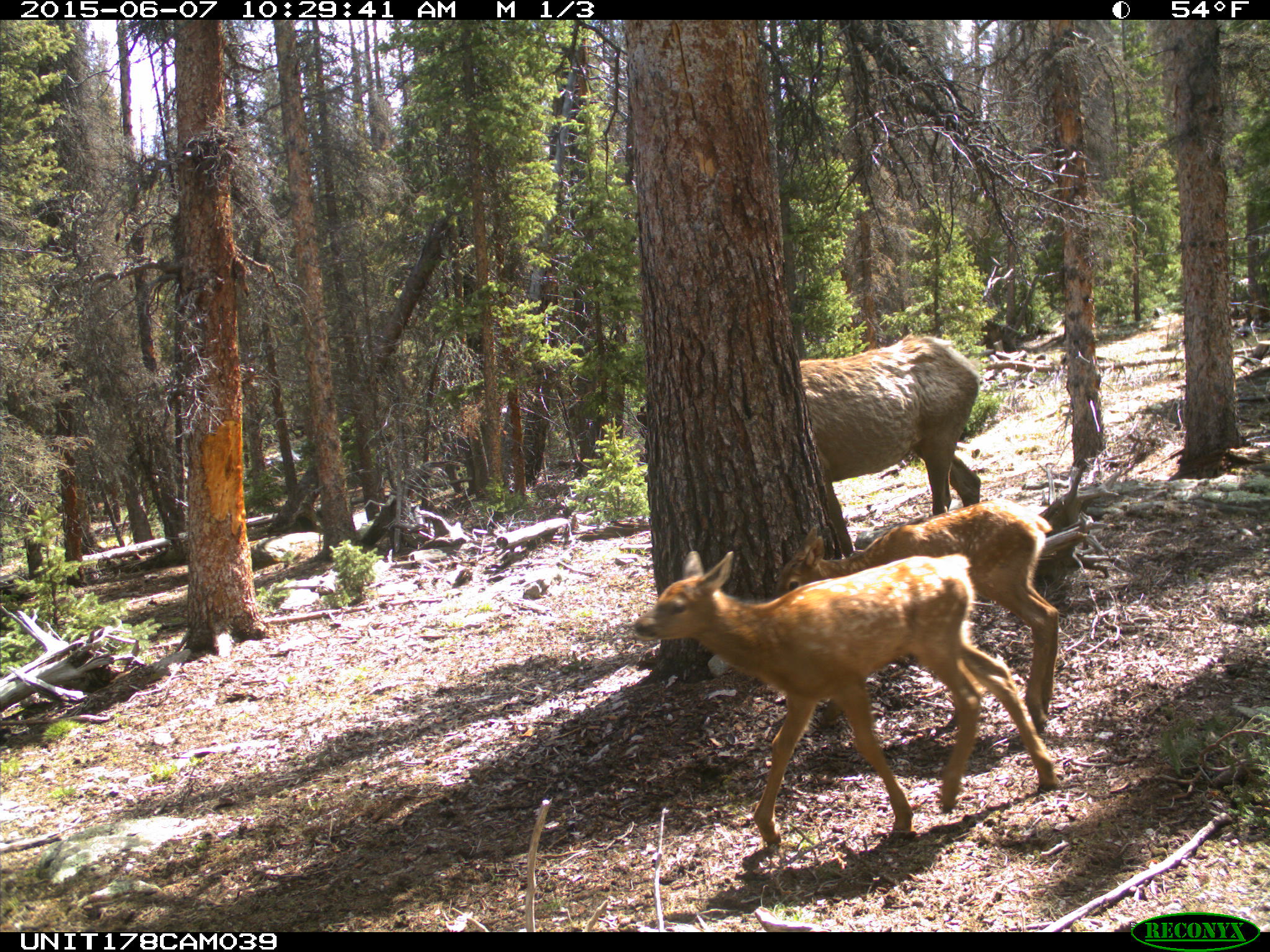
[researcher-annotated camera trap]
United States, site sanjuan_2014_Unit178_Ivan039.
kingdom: Animalia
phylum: Chordata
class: Mammalia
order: Artiodactyla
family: Cervidae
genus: Cervus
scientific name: Cervus elaphus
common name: red deer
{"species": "Cervus elaphus (red deer)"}